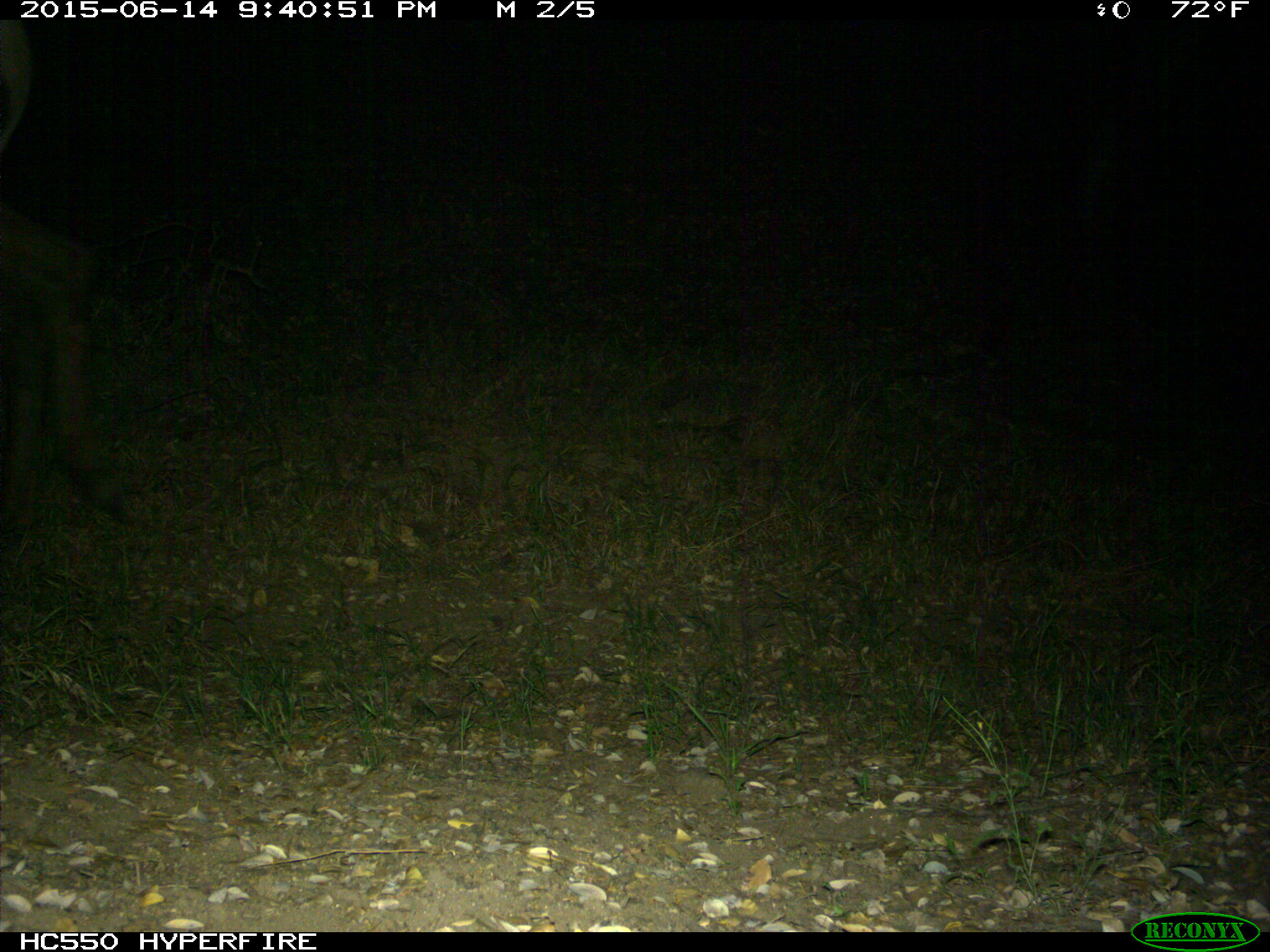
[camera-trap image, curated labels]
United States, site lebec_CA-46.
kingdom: Animalia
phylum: Chordata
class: Mammalia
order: Artiodactyla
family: Cervidae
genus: Cervus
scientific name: Cervus canadensis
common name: elk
Cervus canadensis (elk).